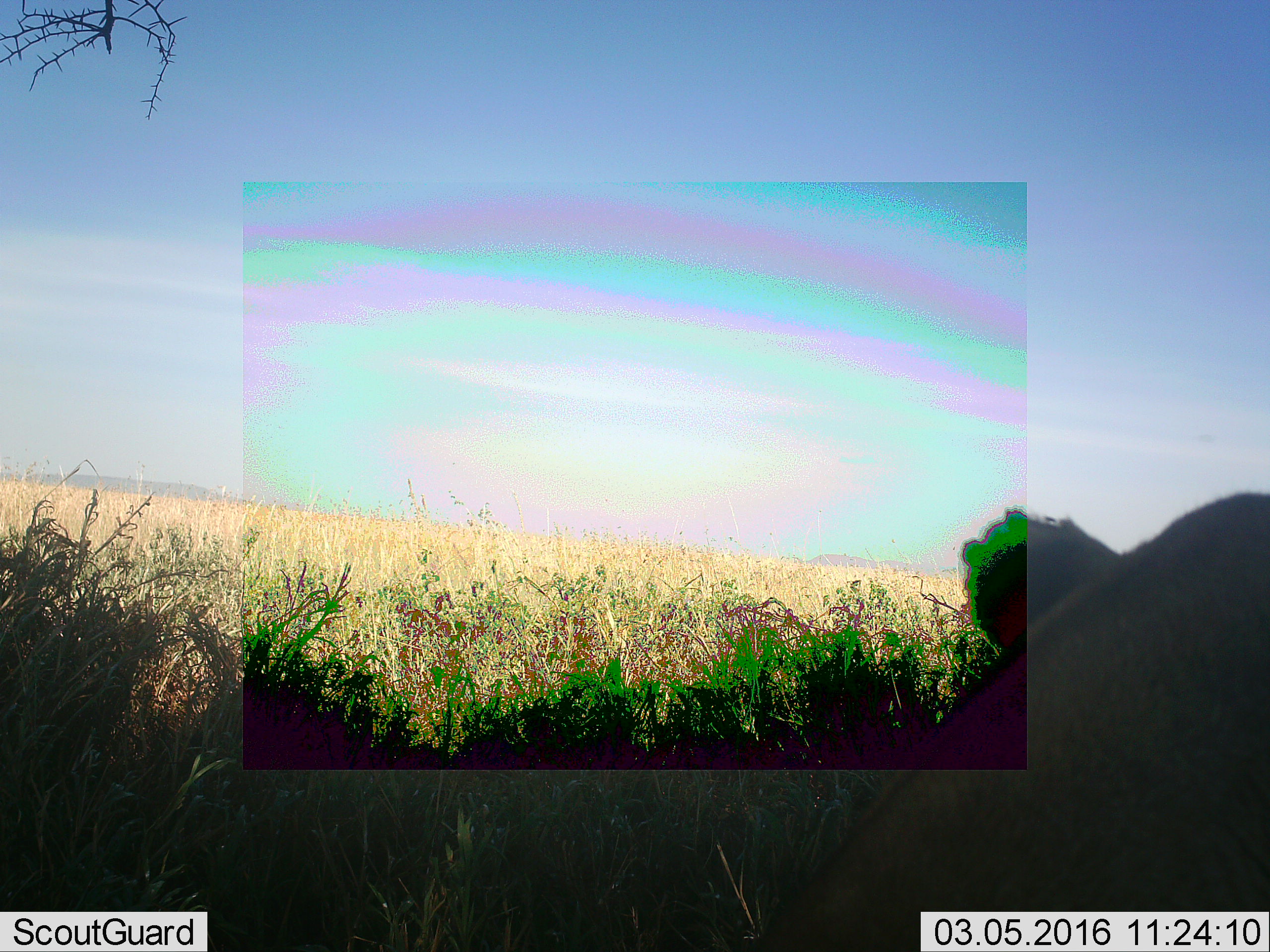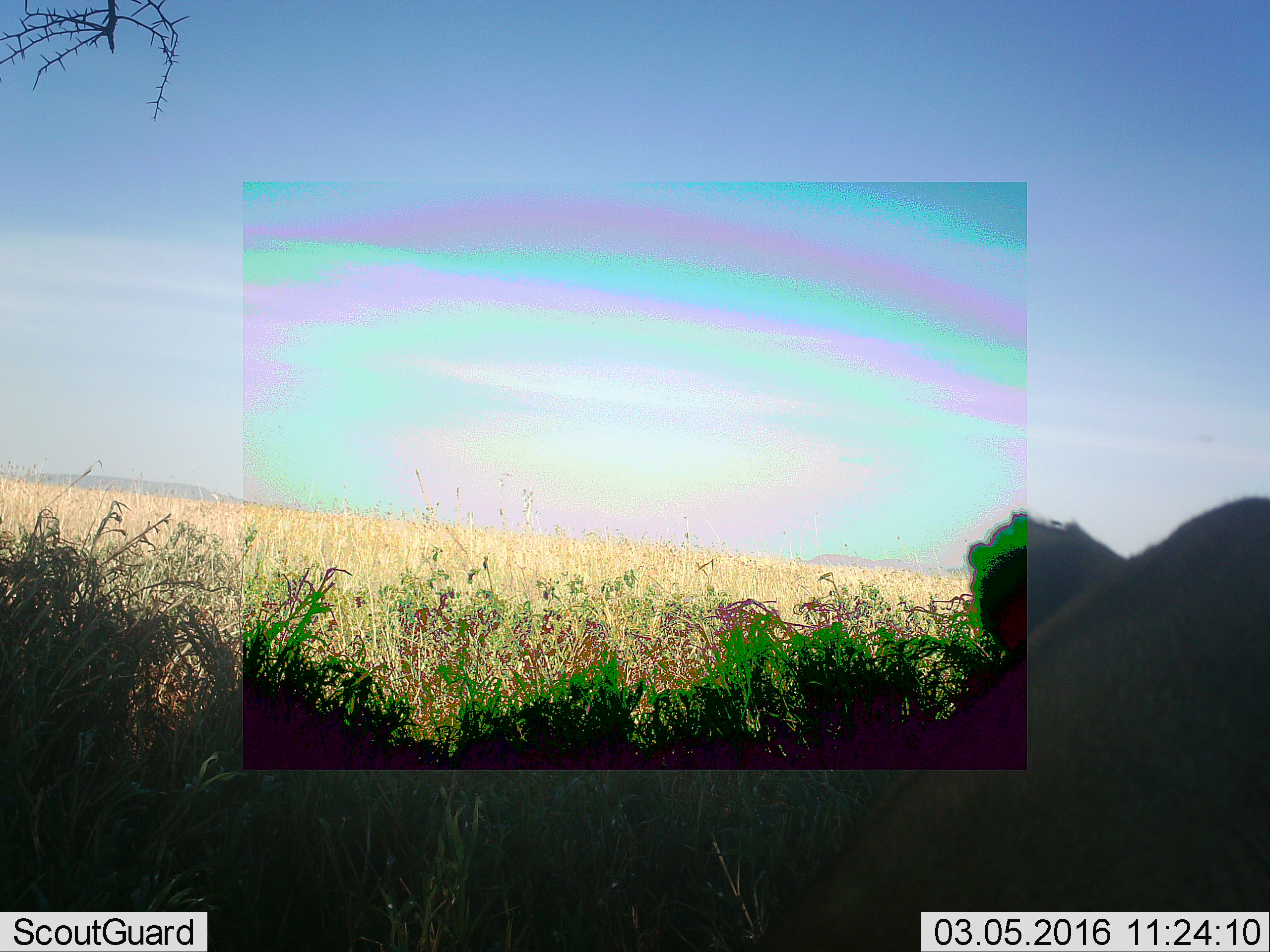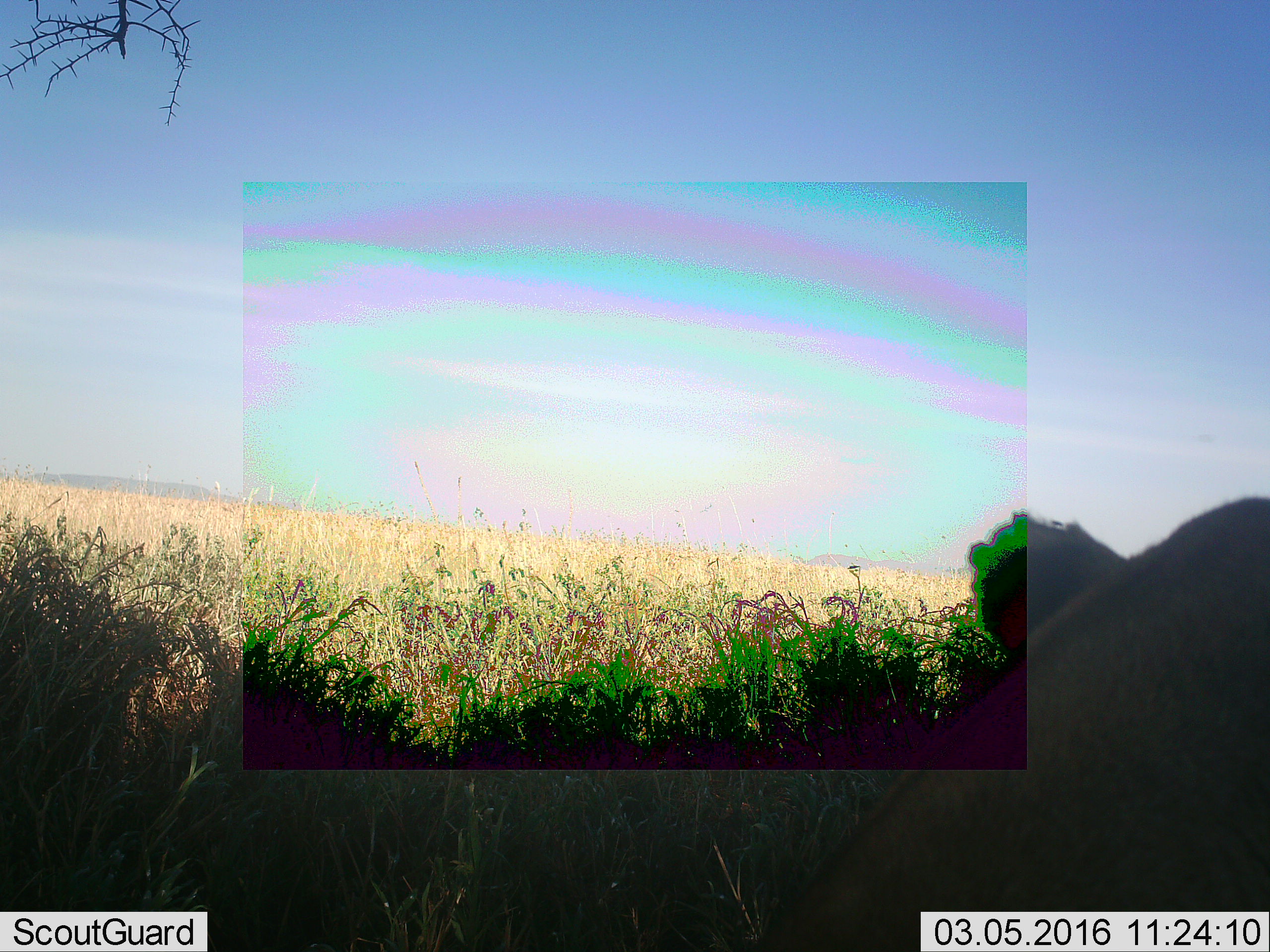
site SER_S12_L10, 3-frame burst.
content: unidentified animal